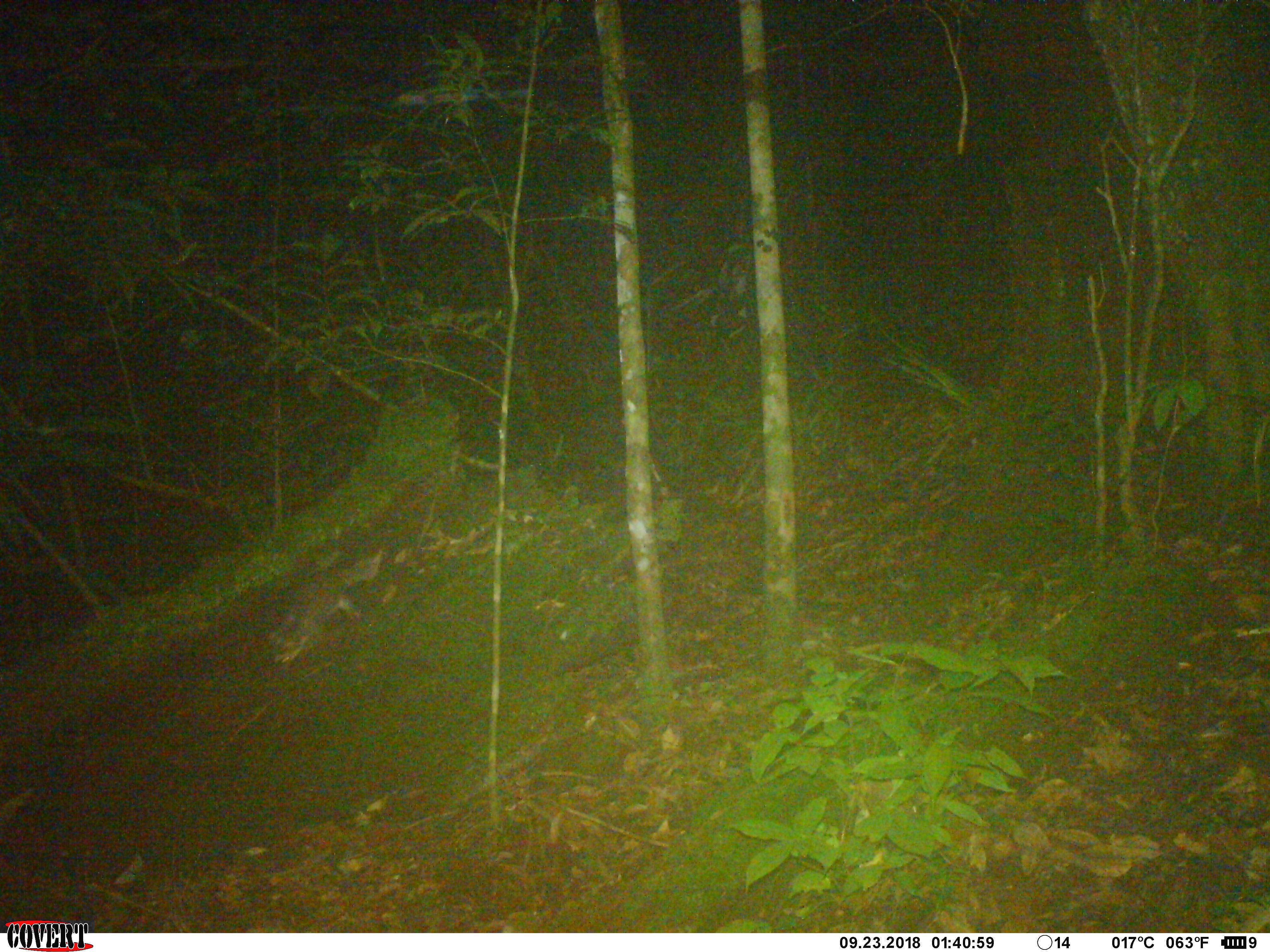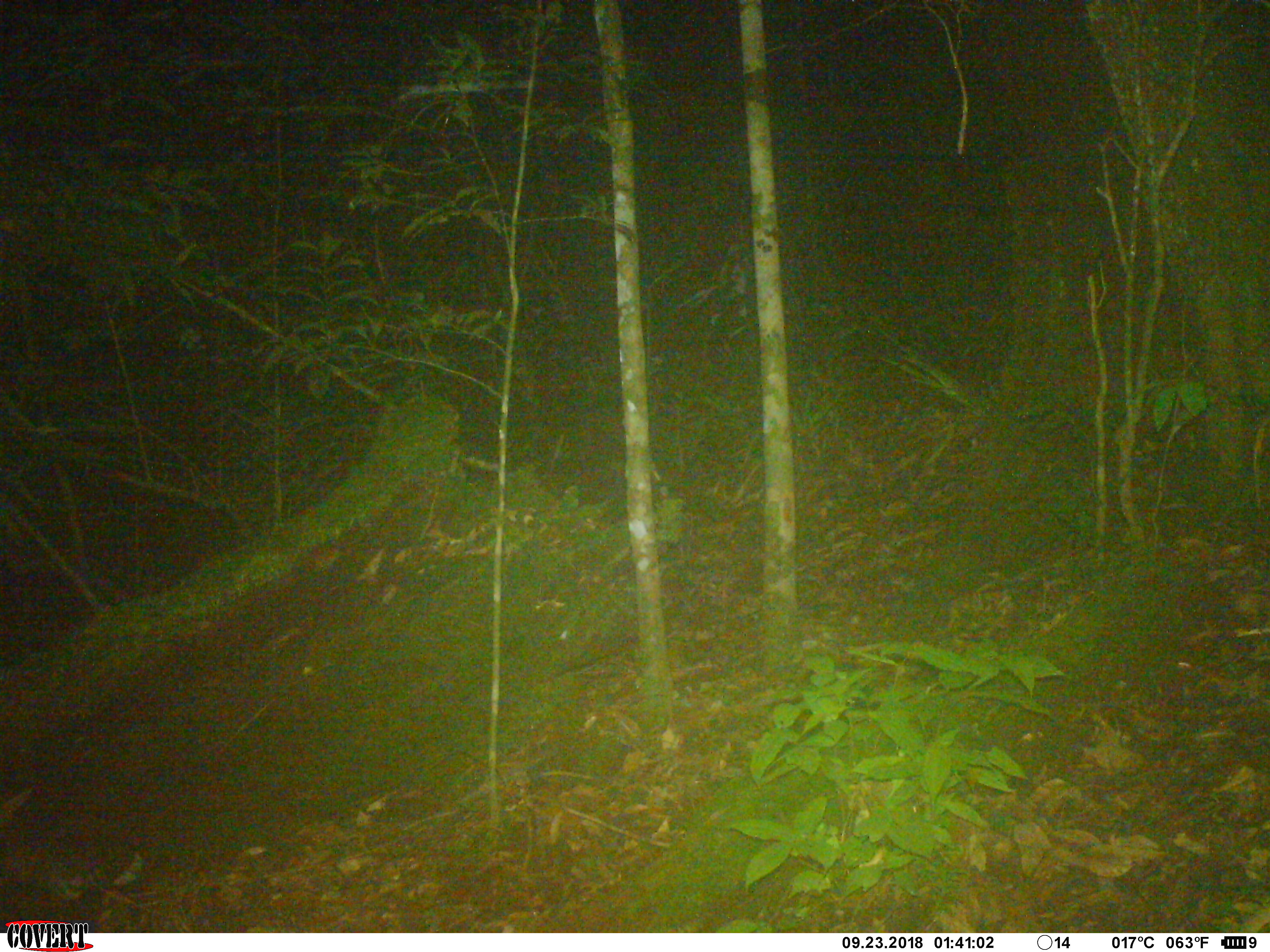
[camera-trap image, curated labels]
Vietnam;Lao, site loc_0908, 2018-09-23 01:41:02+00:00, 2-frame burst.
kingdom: Animalia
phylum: Chordata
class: Mammalia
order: Carnivora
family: Mustelidae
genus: Melogale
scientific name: Melogale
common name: ferret badger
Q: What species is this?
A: Ferret badger (Melogale).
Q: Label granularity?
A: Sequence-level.